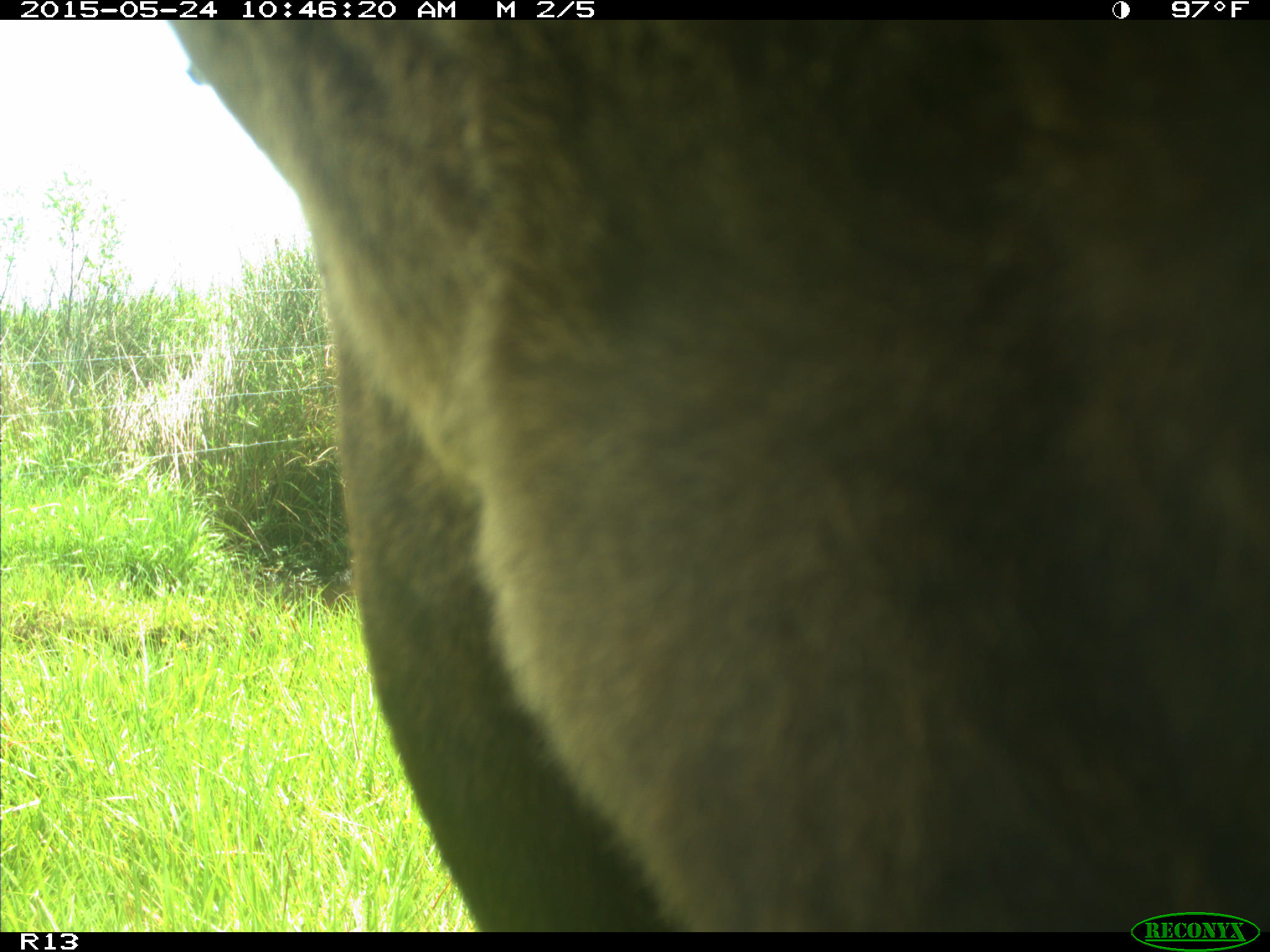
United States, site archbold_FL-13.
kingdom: Animalia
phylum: Chordata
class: Mammalia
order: Artiodactyla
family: Bovidae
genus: Bos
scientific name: Bos taurus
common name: domestic cow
Bos taurus (domestic cow).